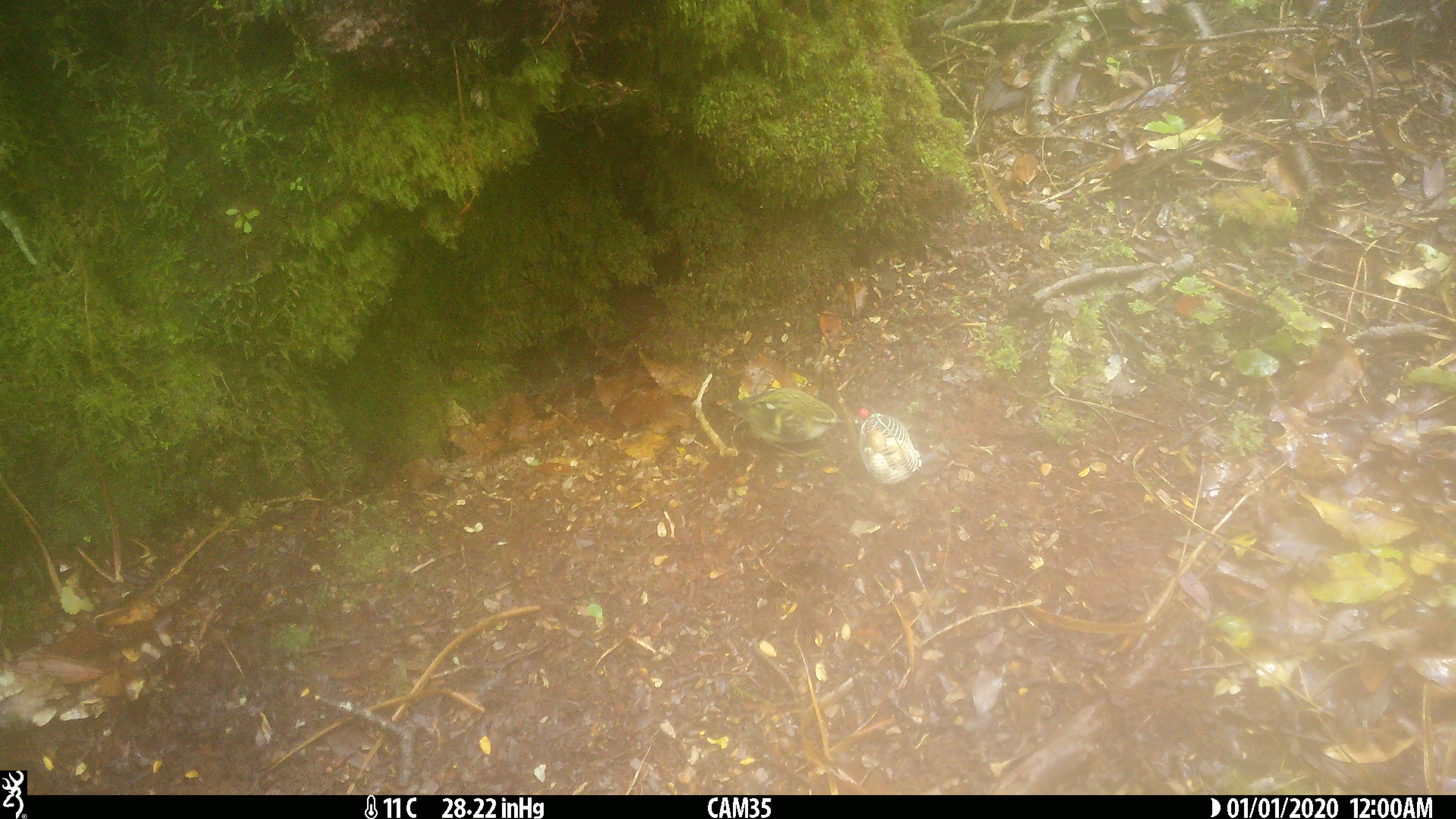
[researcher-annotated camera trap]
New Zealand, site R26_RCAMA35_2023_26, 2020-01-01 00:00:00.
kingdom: Animalia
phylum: Chordata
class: Aves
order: Passeriformes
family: Acanthisittidae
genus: Acanthisitta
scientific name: Acanthisitta chloris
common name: rifleman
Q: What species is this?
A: Rifleman (Acanthisitta chloris).